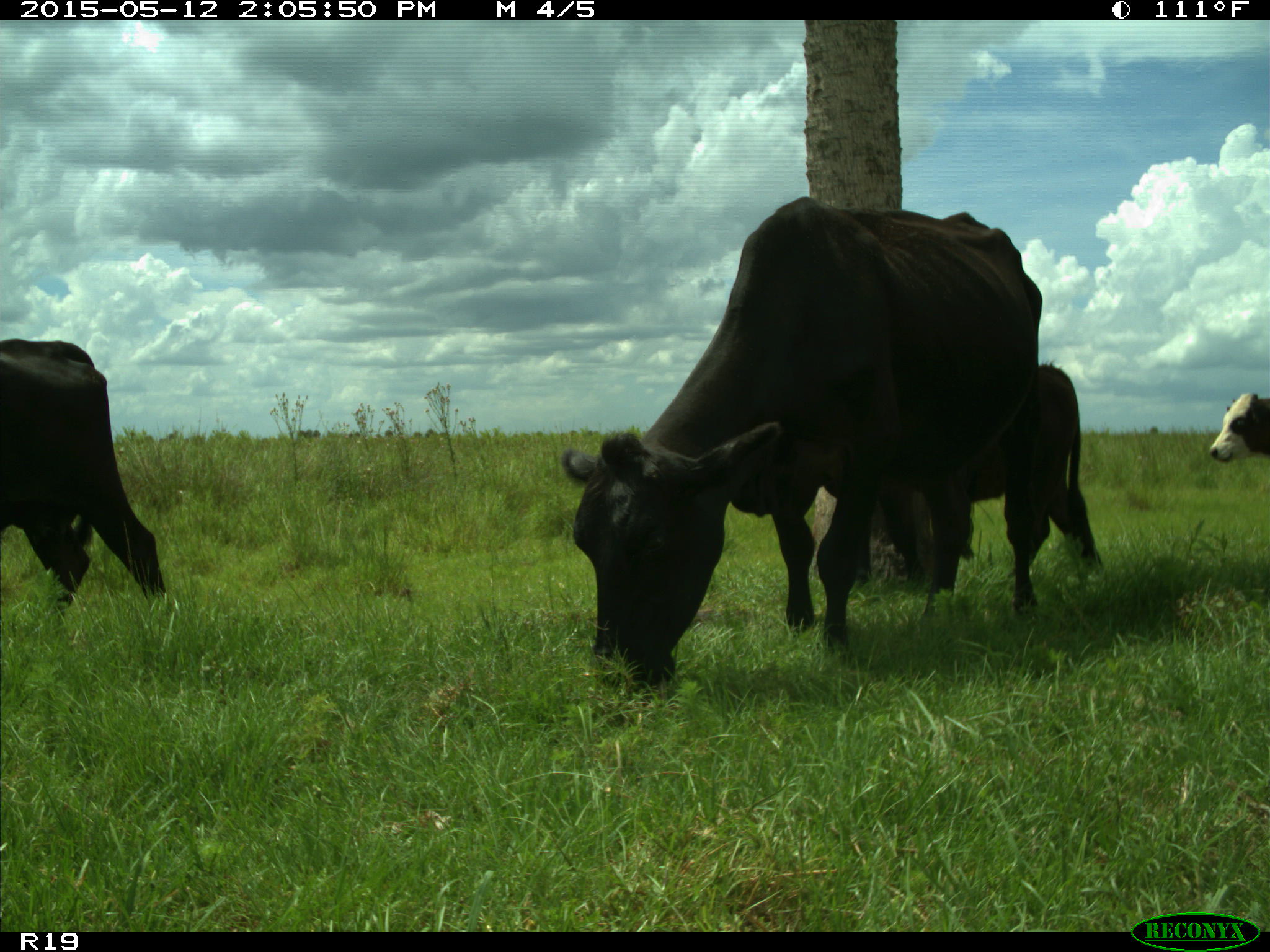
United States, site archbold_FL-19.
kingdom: Animalia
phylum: Chordata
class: Mammalia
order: Artiodactyla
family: Bovidae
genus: Bos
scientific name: Bos taurus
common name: domestic cow